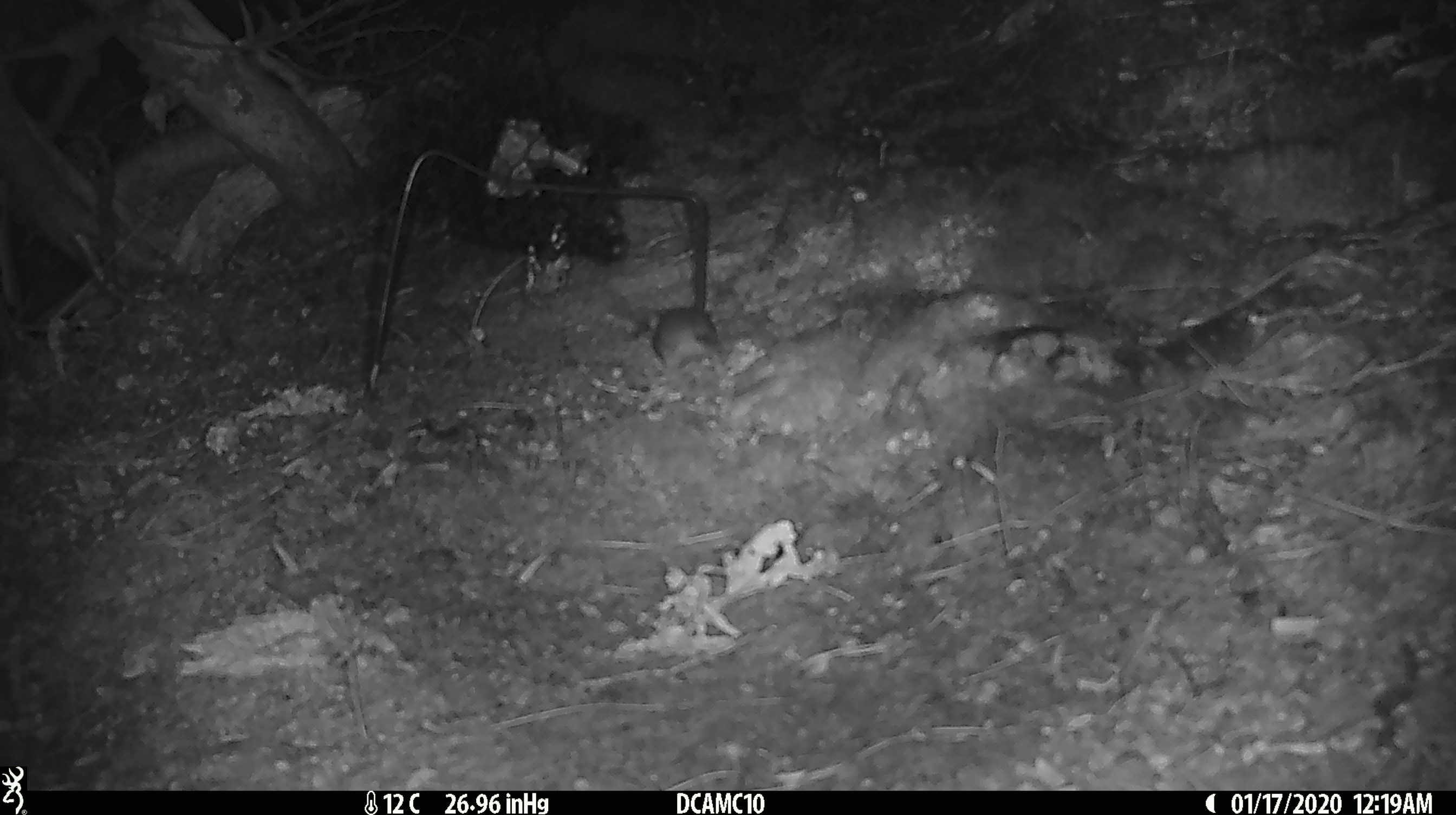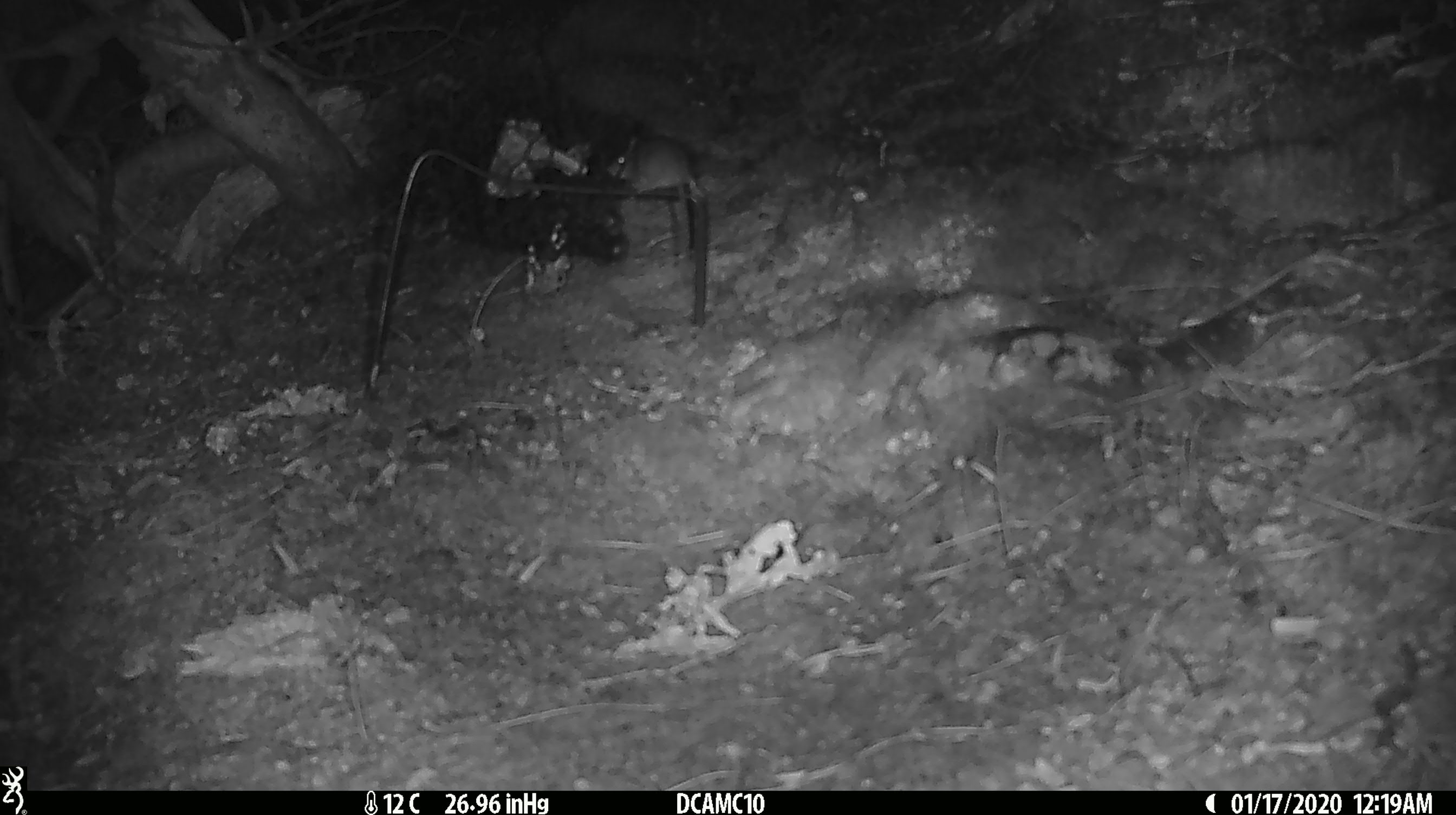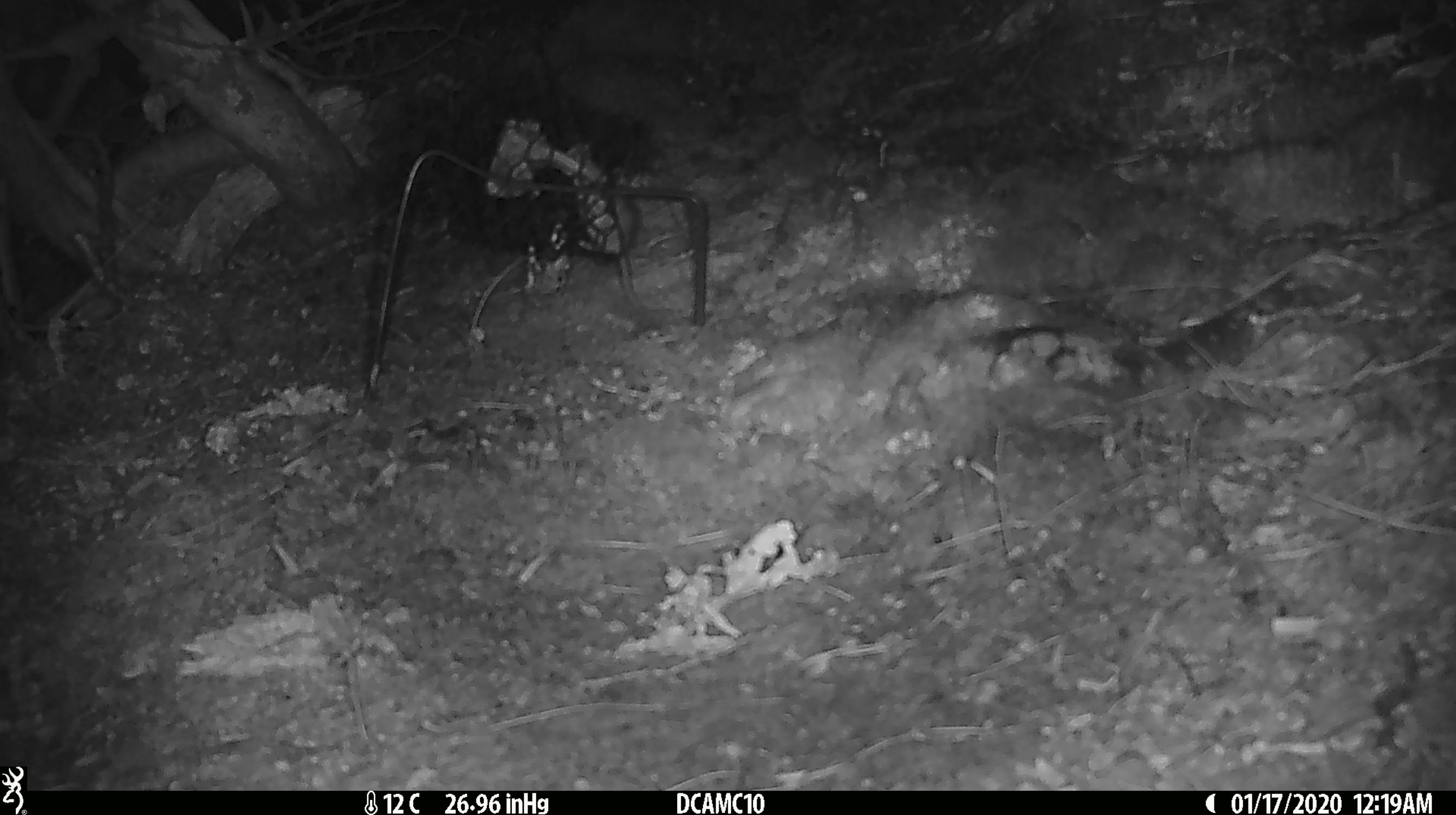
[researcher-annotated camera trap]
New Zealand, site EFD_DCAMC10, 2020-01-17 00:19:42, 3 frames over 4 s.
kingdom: Animalia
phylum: Chordata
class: Mammalia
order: Rodentia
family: Muridae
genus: Mus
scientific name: Mus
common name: mouse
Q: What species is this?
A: Mouse (Mus).